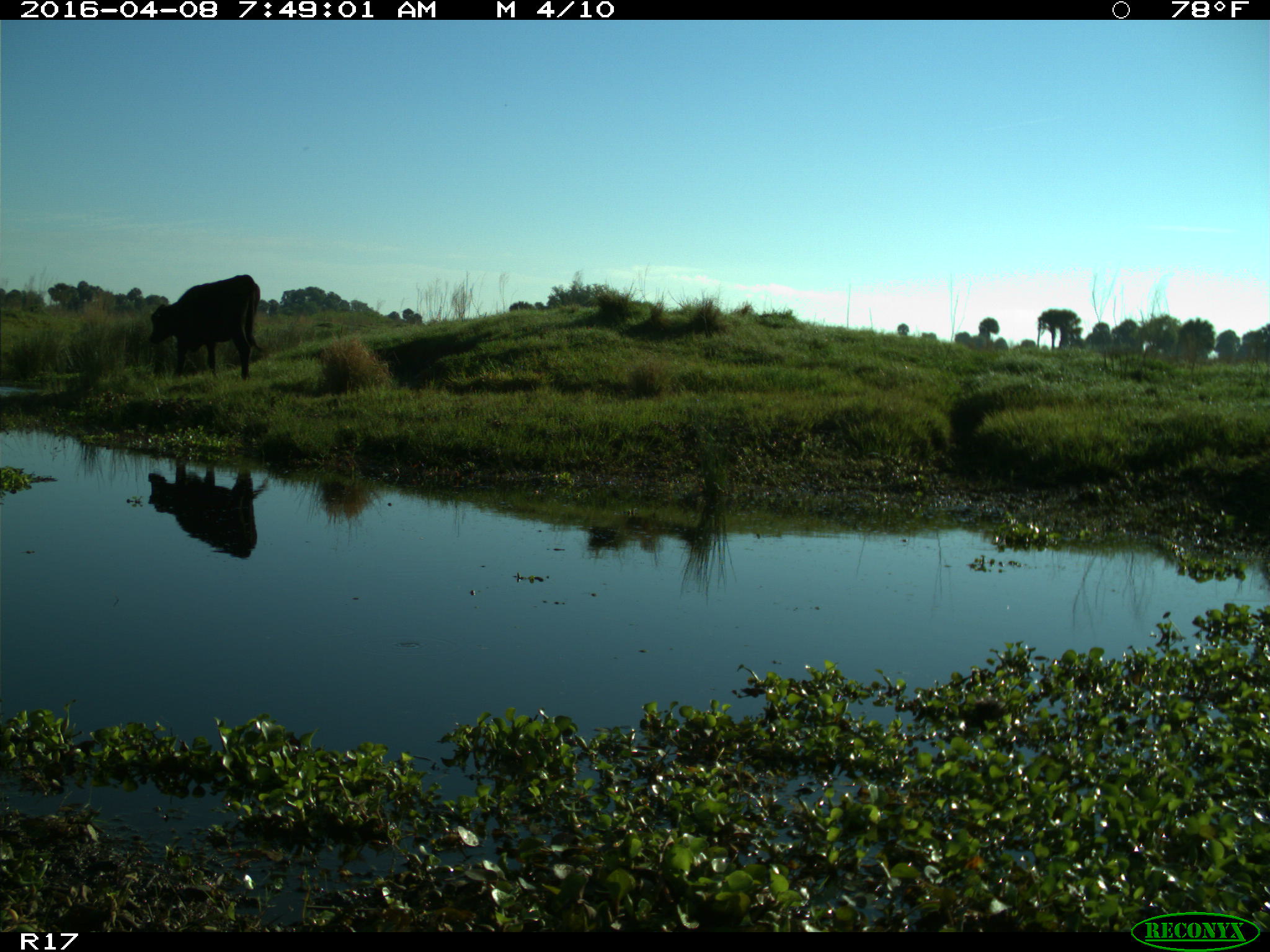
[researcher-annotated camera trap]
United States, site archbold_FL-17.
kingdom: Animalia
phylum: Chordata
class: Mammalia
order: Artiodactyla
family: Bovidae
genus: Bos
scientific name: Bos taurus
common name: domestic cow